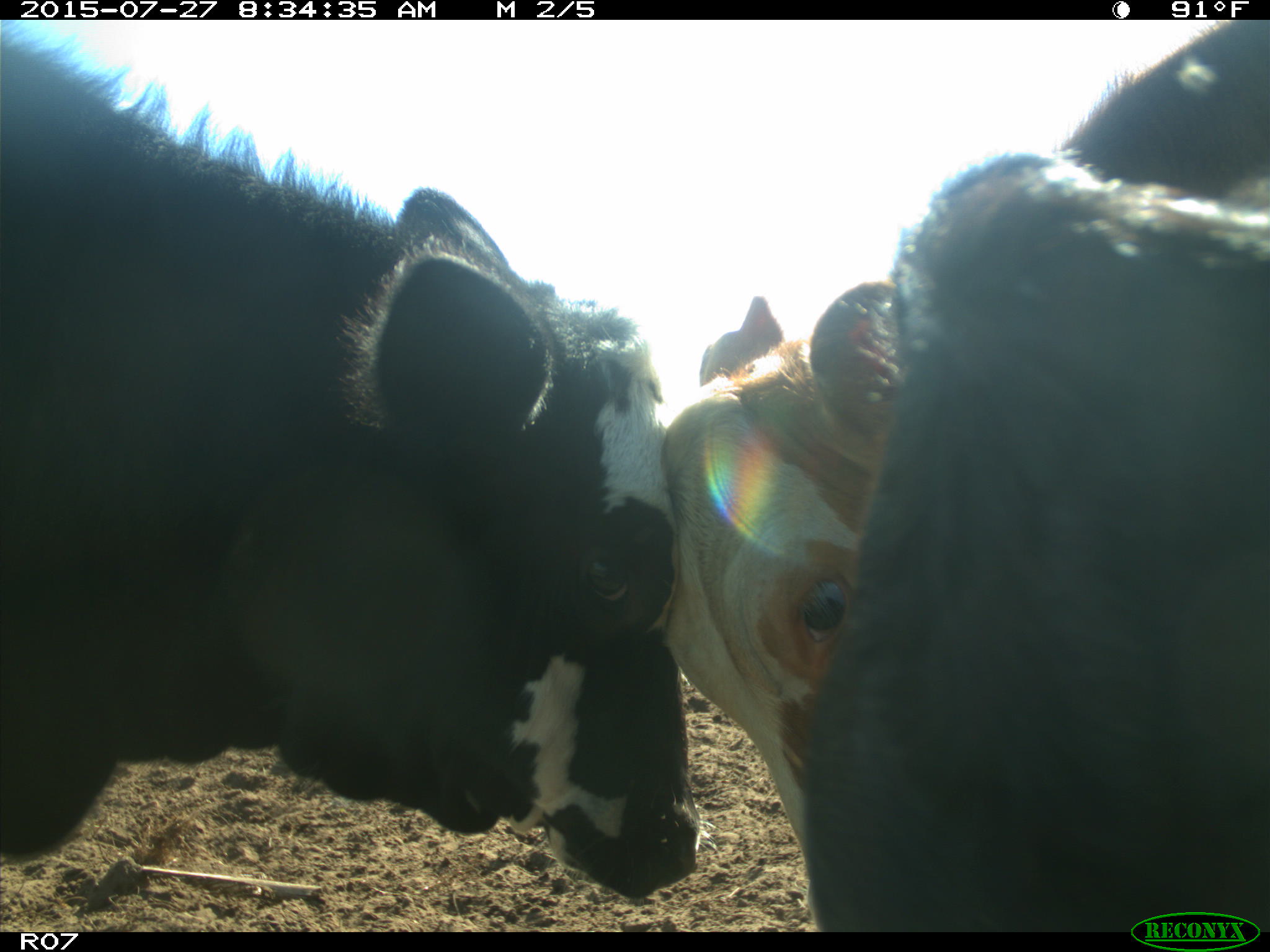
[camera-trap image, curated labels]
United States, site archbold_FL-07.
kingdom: Animalia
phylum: Chordata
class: Mammalia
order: Artiodactyla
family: Bovidae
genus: Bos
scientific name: Bos taurus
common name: domestic cow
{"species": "Bos taurus (domestic cow)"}